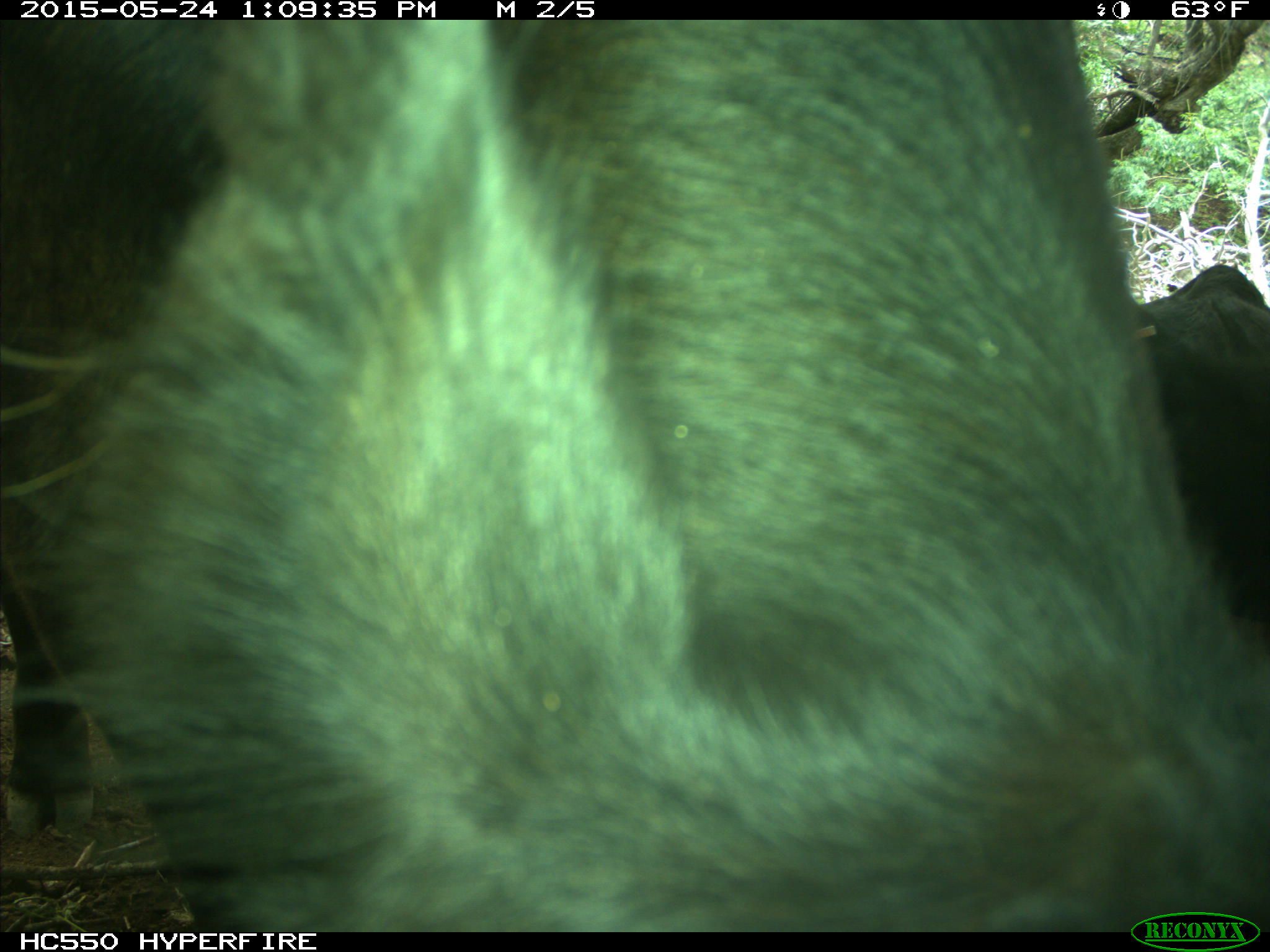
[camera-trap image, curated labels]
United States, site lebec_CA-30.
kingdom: Animalia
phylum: Chordata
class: Mammalia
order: Artiodactyla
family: Bovidae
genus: Bos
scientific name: Bos taurus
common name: domestic cow